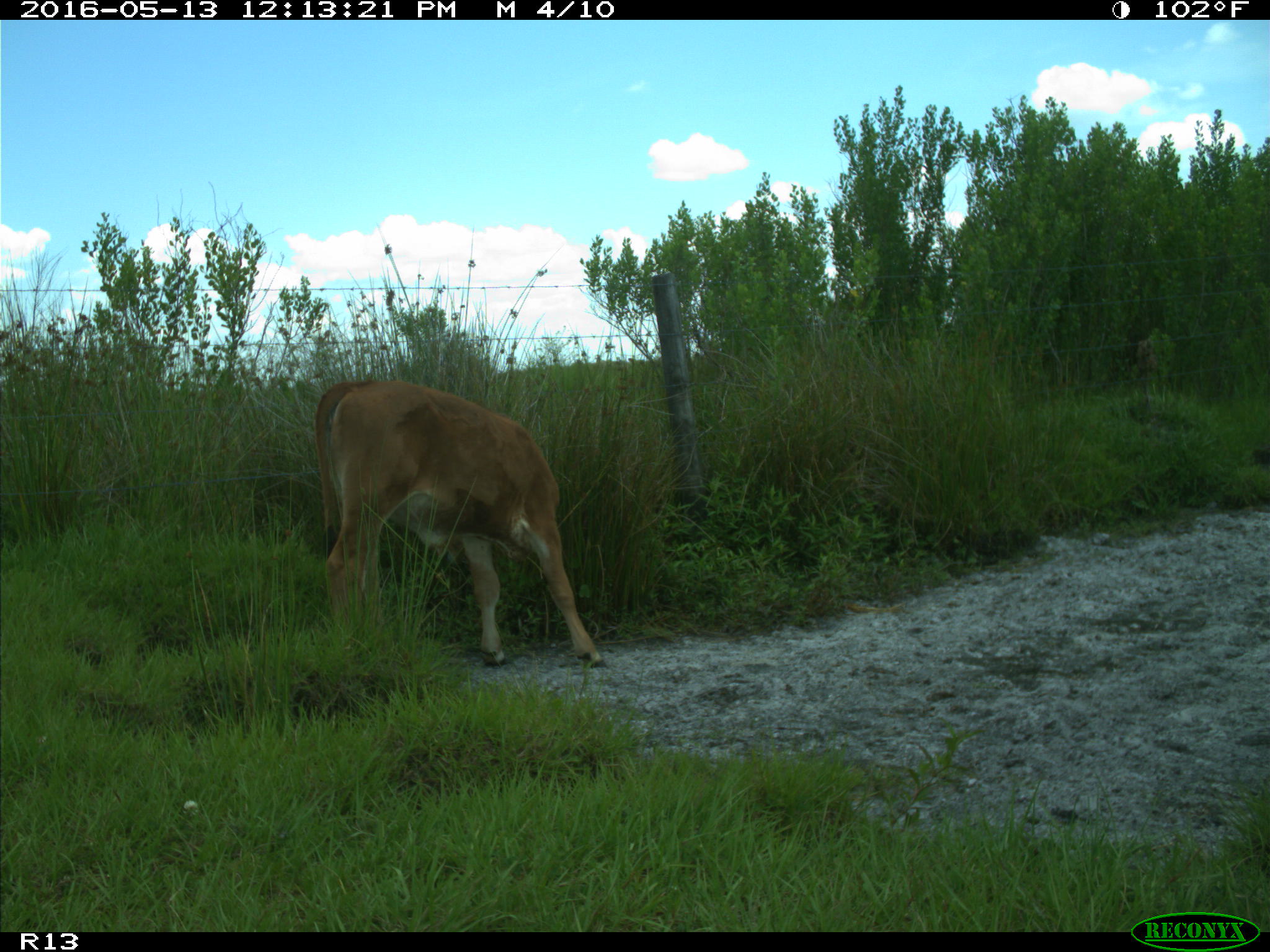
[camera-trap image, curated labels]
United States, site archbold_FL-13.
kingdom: Animalia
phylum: Chordata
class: Mammalia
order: Artiodactyla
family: Bovidae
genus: Bos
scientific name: Bos taurus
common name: domestic cow